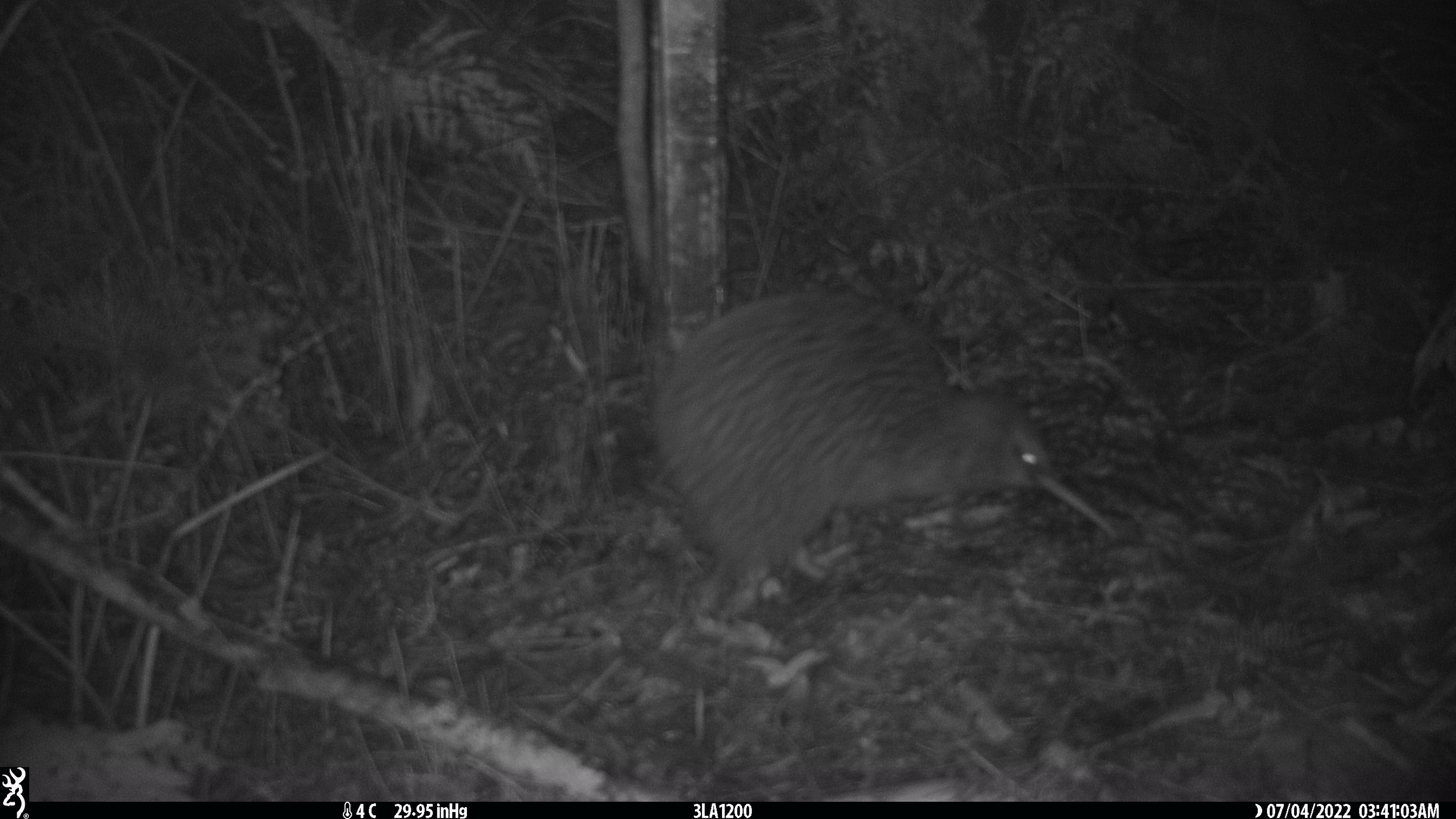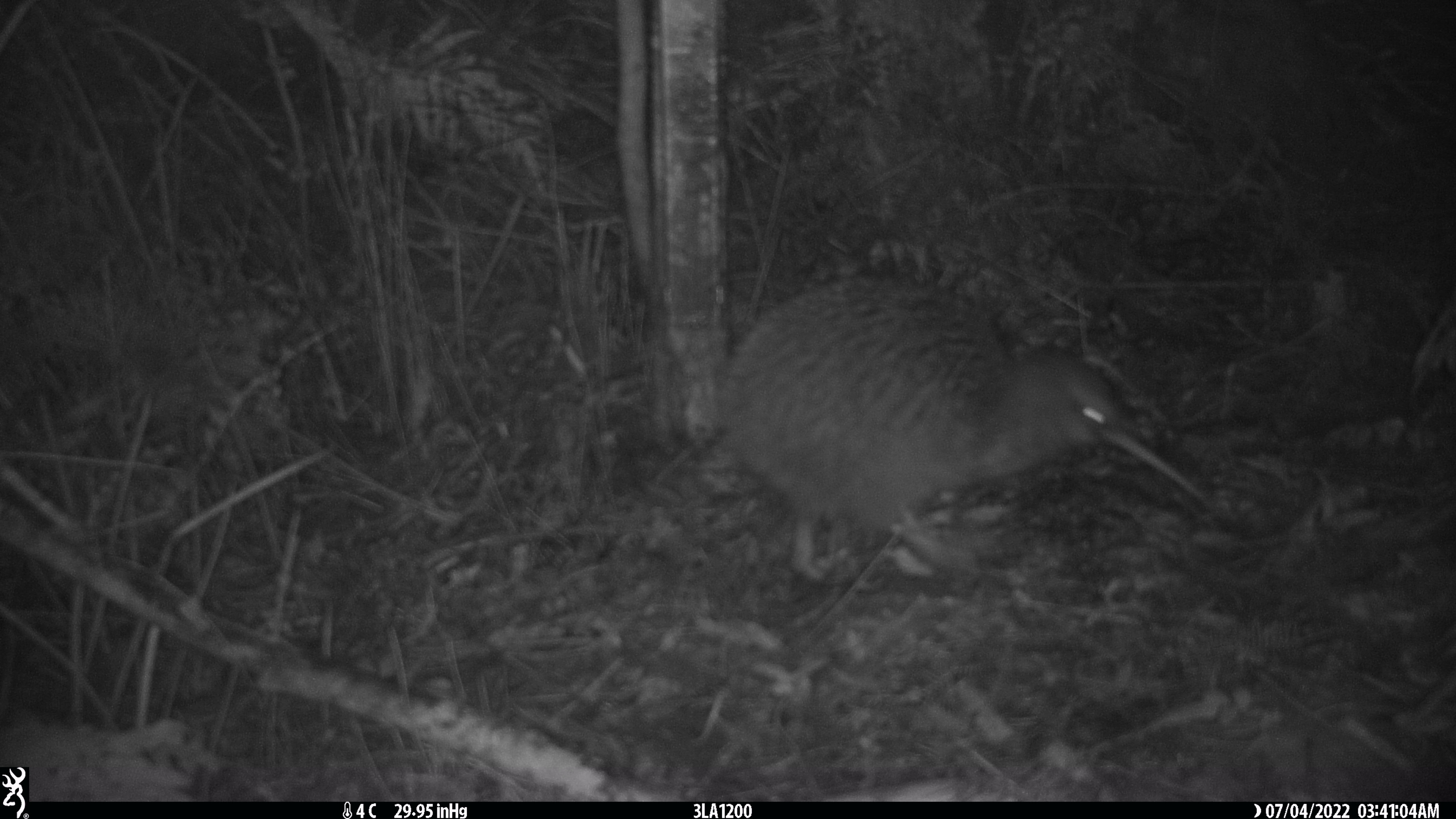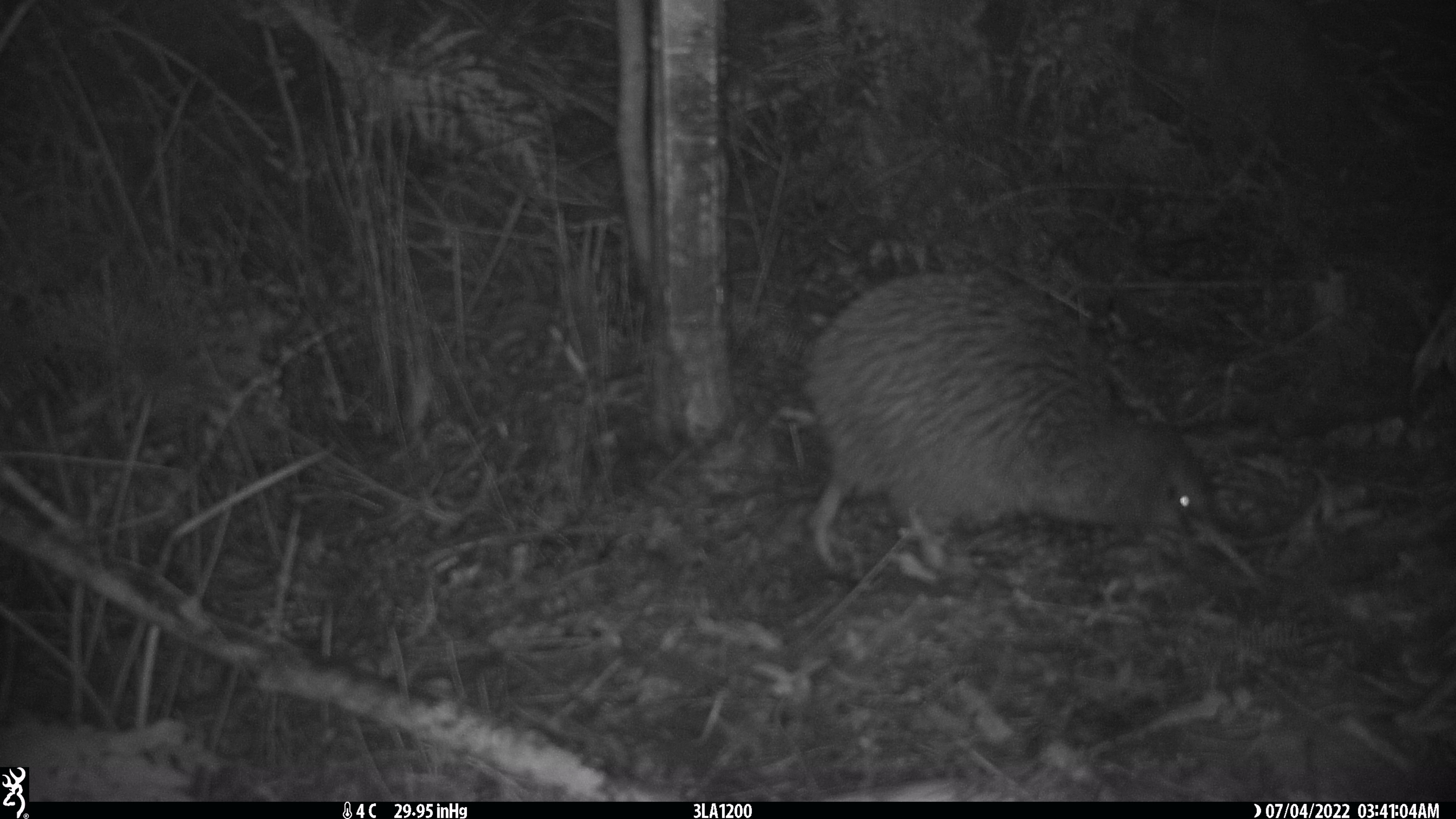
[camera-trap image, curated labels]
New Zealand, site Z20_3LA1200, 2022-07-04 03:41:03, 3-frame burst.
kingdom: Animalia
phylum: Chordata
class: Aves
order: Apterygiformes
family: Apterygidae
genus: Apteryx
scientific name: Apteryx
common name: kiwi